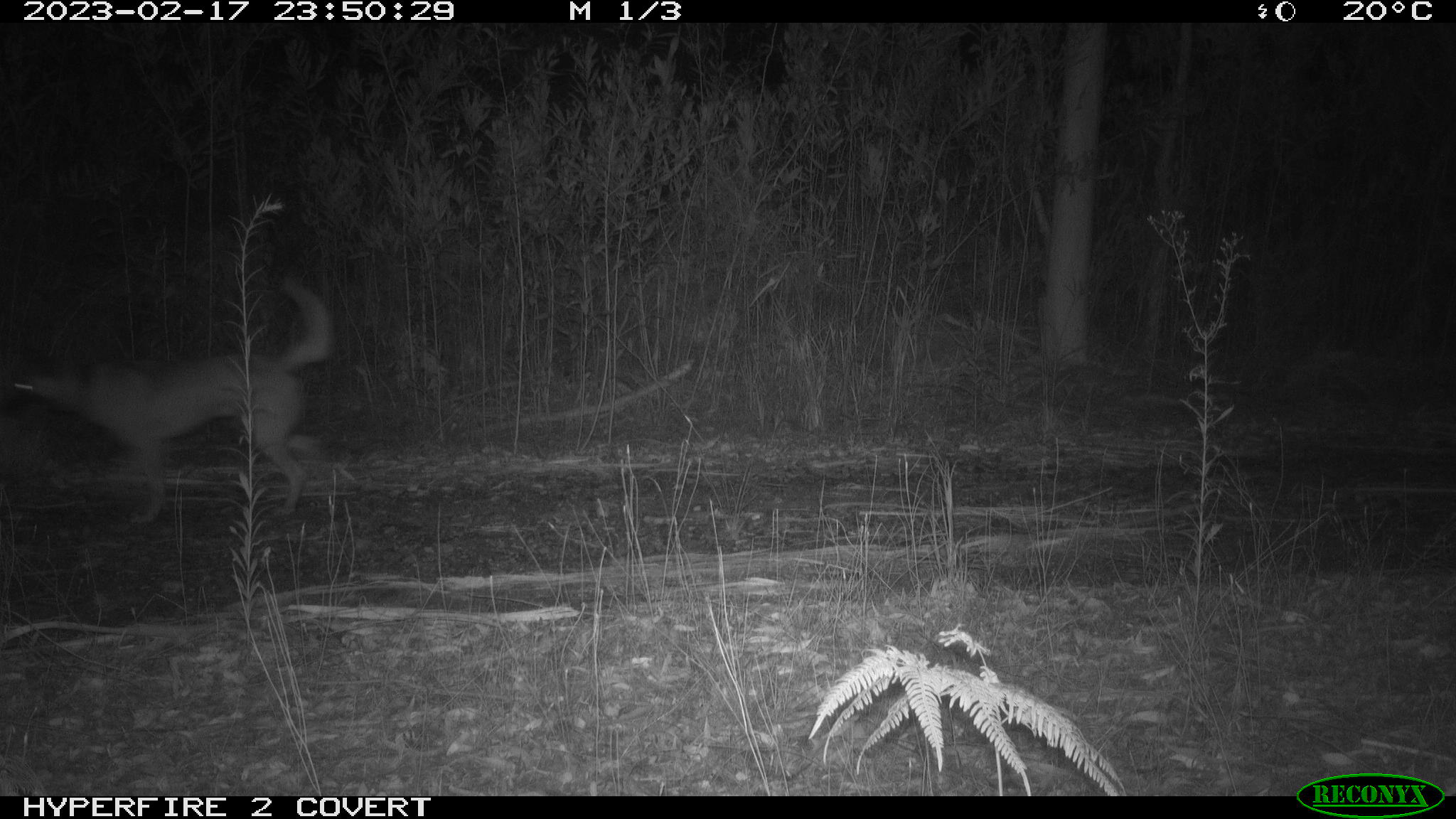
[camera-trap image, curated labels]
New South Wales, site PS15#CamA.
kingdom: Animalia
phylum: Chordata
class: Mammalia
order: Carnivora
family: Canidae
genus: Canis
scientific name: Canis familiaris dingo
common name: dingo